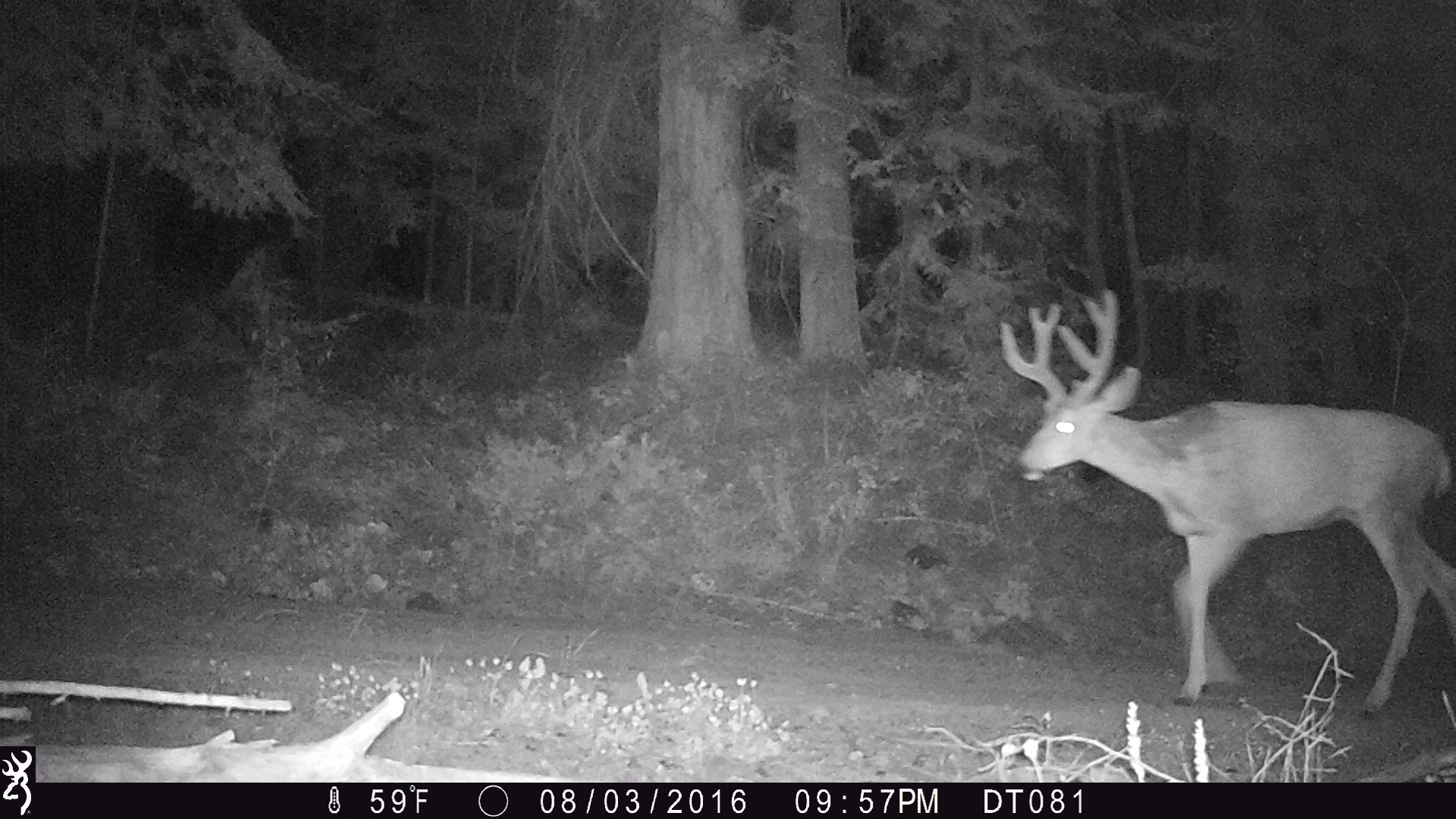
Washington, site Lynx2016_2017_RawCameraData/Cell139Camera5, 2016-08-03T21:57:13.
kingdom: Animalia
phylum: Chordata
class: Mammalia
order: Artiodactyla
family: Cervidae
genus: Odocoileus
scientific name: Odocoileus hemionus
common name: mule deer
Odocoileus hemionus (mule deer). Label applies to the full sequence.